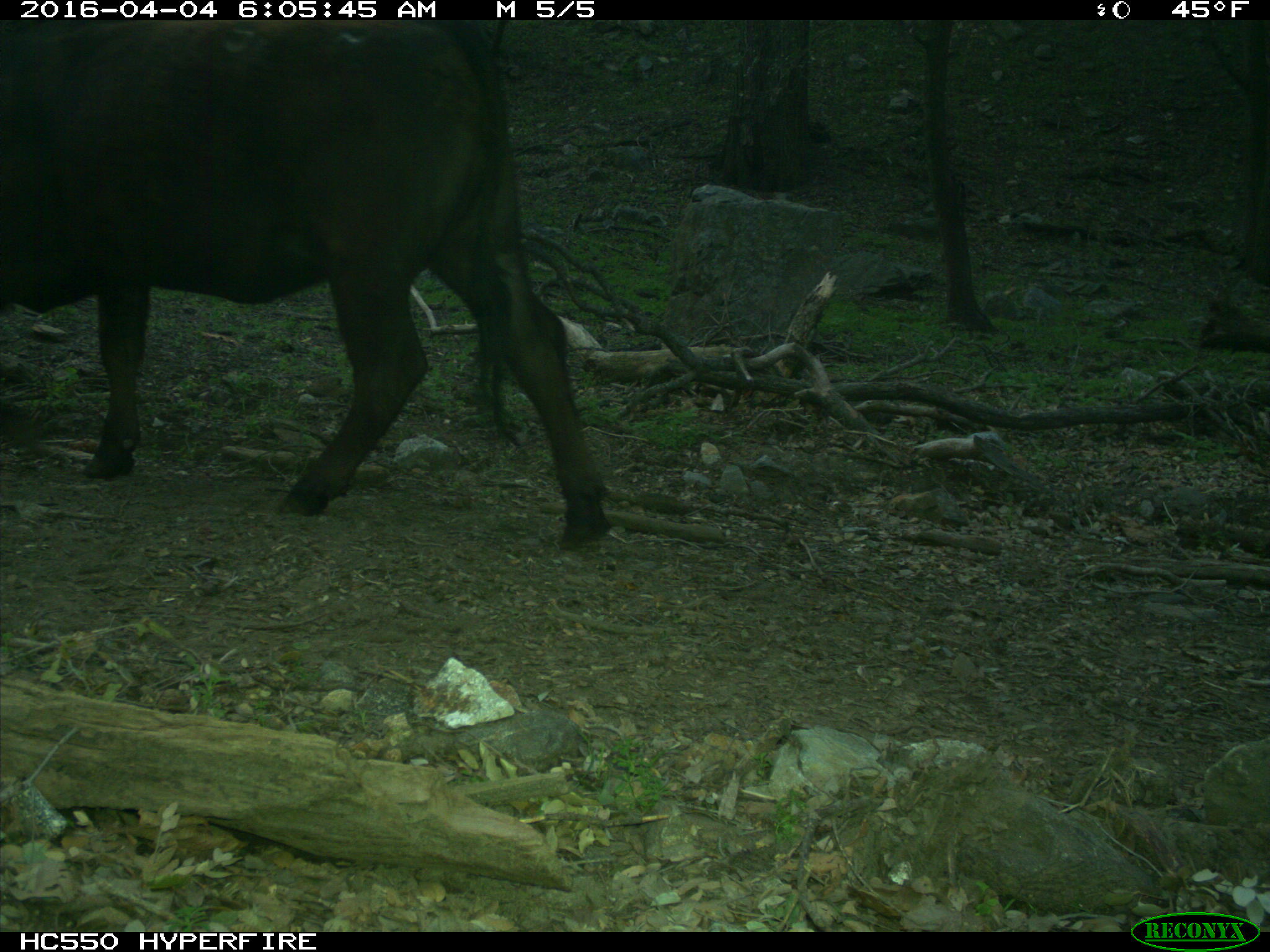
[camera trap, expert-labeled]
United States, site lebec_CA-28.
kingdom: Animalia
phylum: Chordata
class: Mammalia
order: Artiodactyla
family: Bovidae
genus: Bos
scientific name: Bos taurus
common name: domestic cow